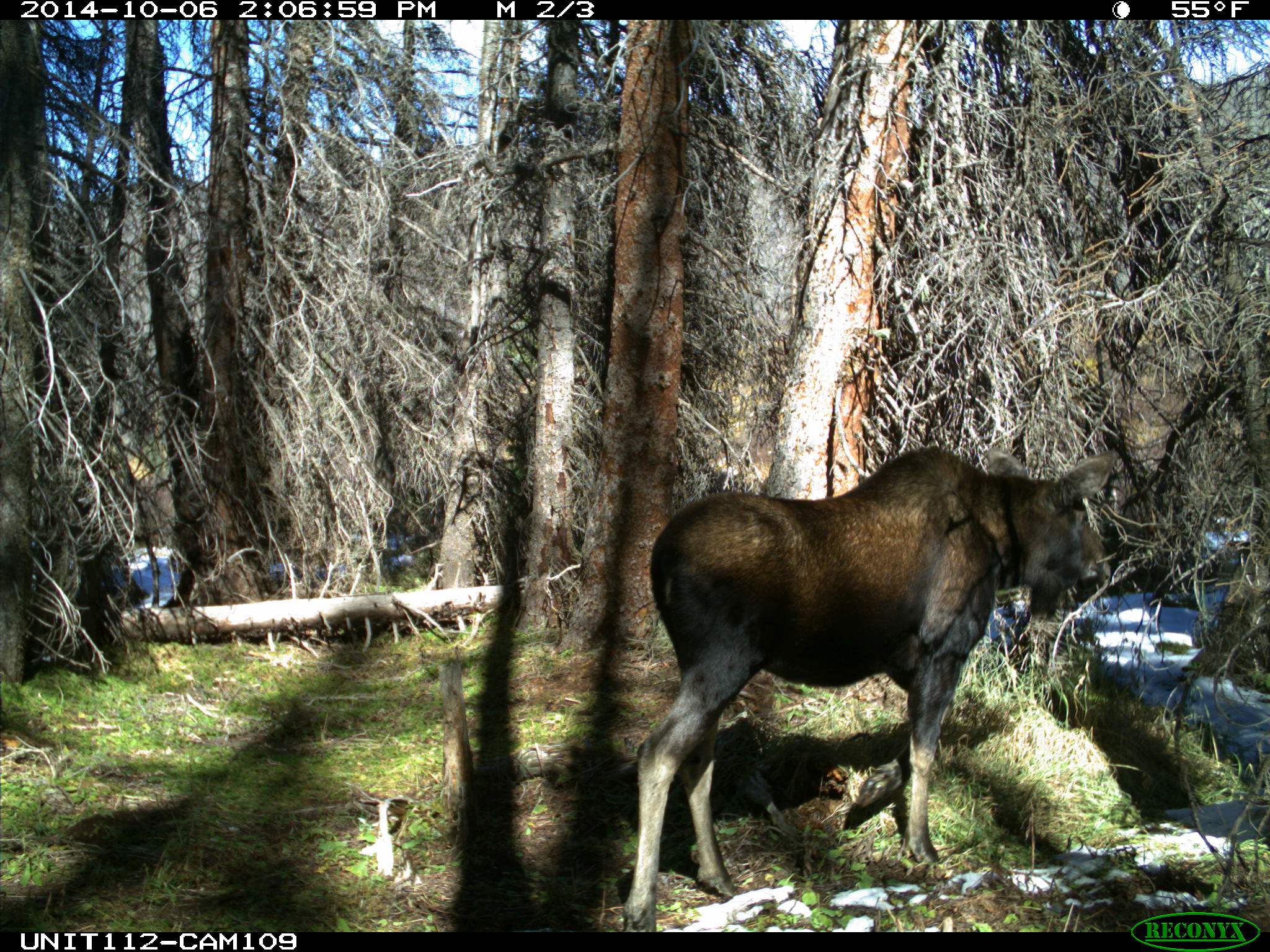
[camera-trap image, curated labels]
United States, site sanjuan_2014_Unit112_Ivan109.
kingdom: Animalia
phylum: Chordata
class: Mammalia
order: Artiodactyla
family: Cervidae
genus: Alces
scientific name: Alces alces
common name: moose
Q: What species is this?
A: Alces alces (moose).